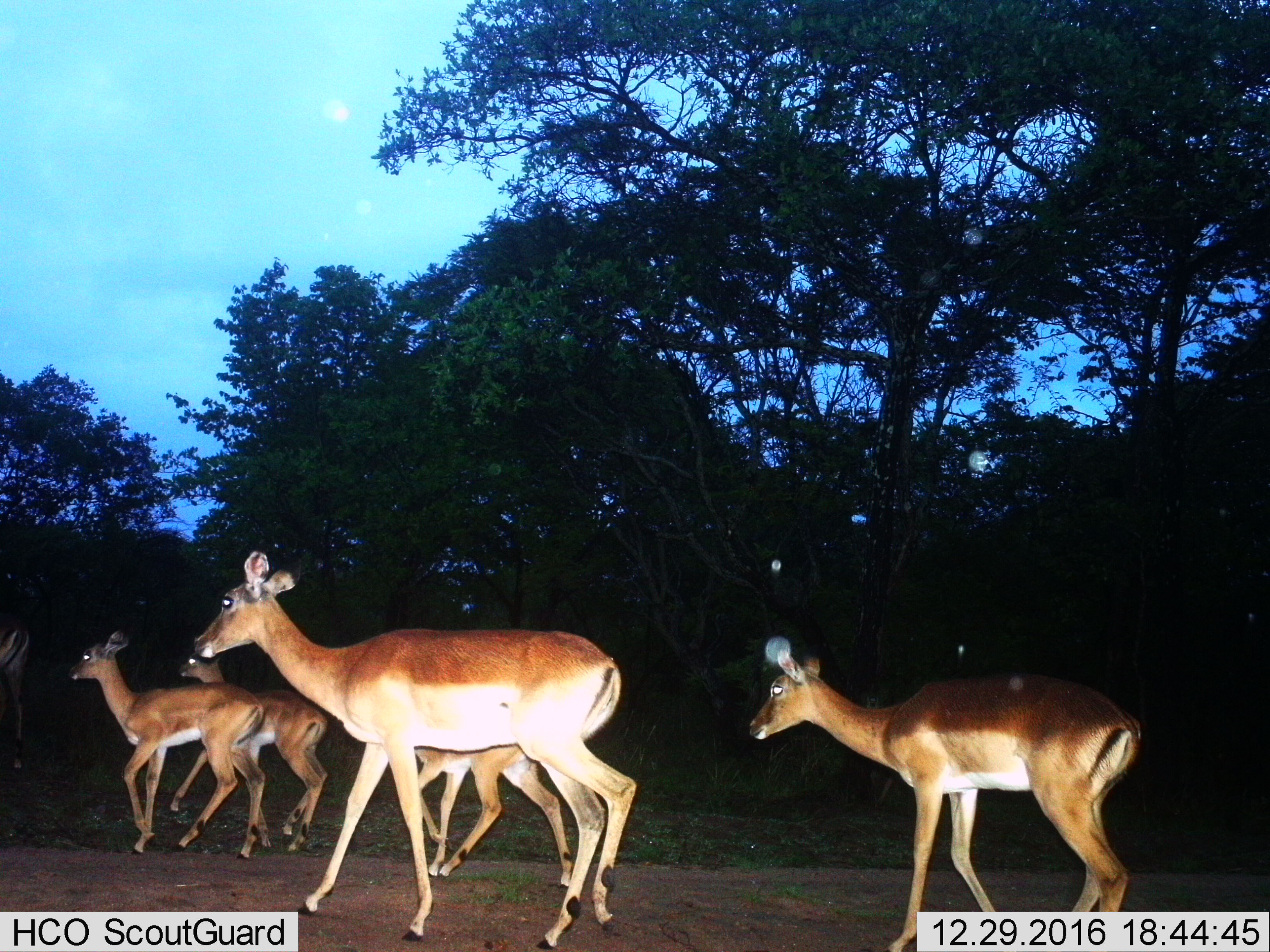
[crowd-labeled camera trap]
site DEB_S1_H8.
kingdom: Animalia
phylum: Chordata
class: Mammalia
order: Artiodactyla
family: Bovidae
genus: Aepyceros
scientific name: Aepyceros melampus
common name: impala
Impala (Aepyceros melampus), count 5. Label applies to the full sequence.